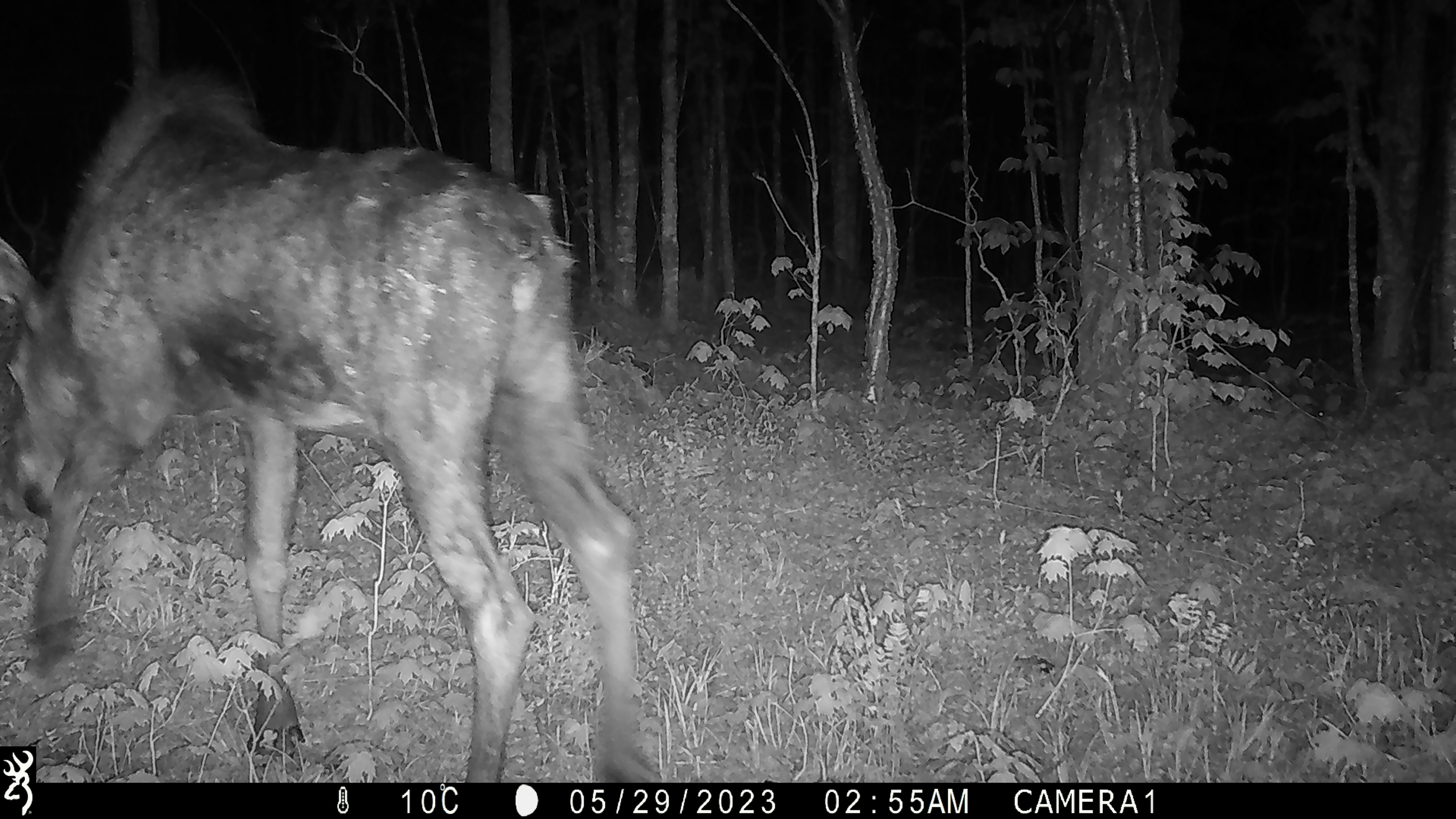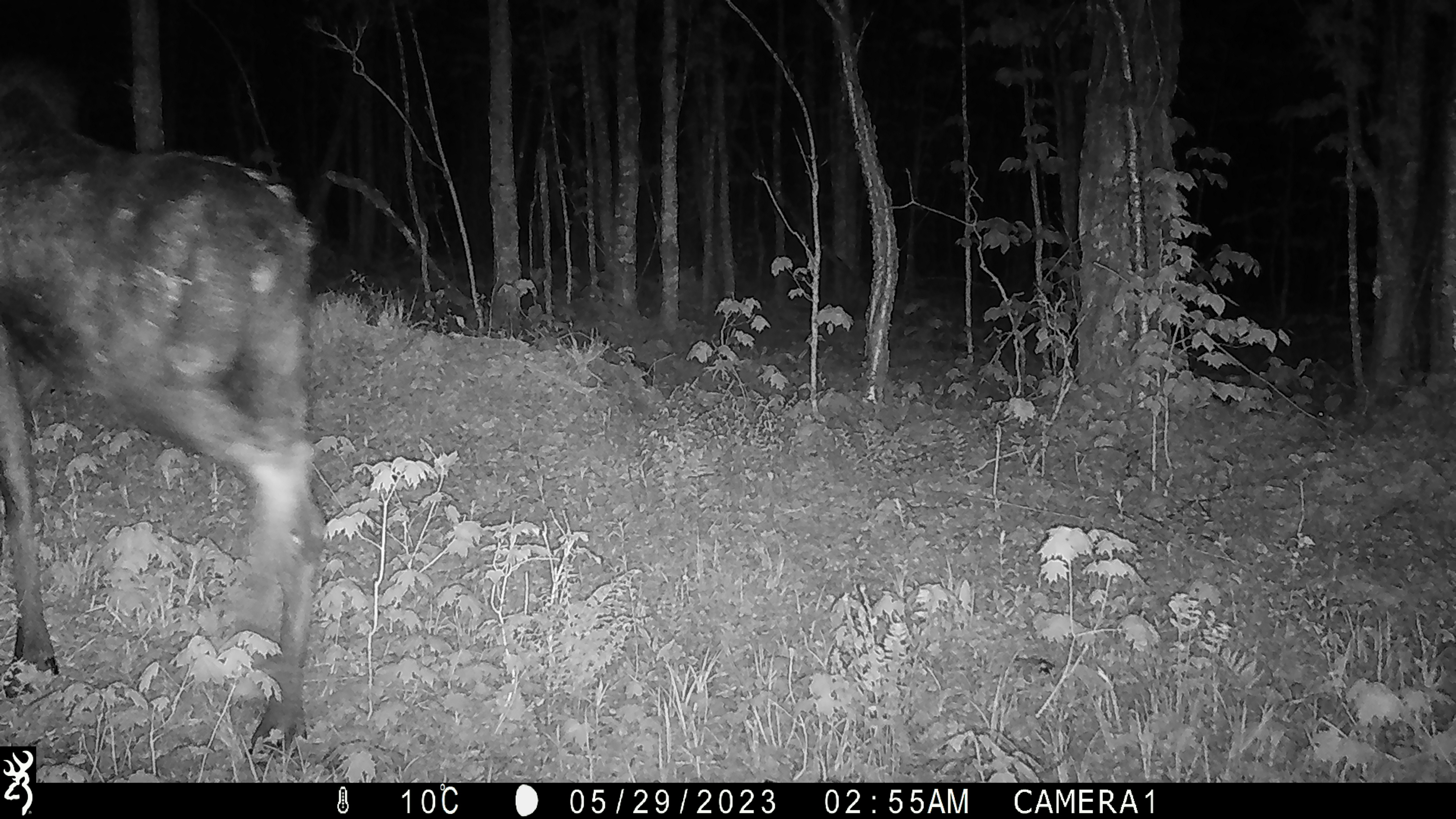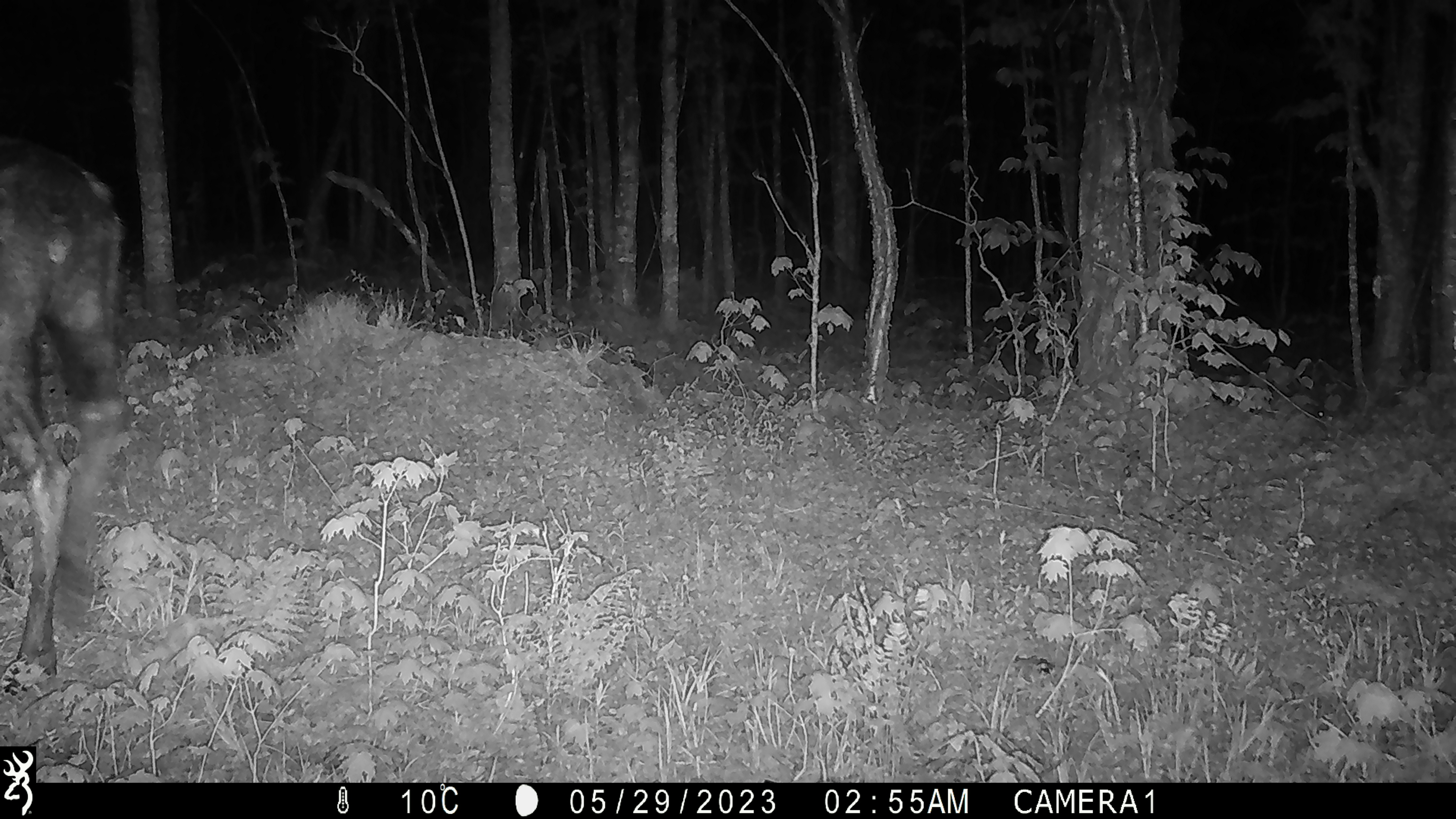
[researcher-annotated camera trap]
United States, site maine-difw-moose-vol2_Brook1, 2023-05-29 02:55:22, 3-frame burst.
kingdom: Animalia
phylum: Chordata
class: Mammalia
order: Artiodactyla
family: Cervidae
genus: Alces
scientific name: Alces alces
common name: moose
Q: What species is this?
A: Moose (Alces alces).